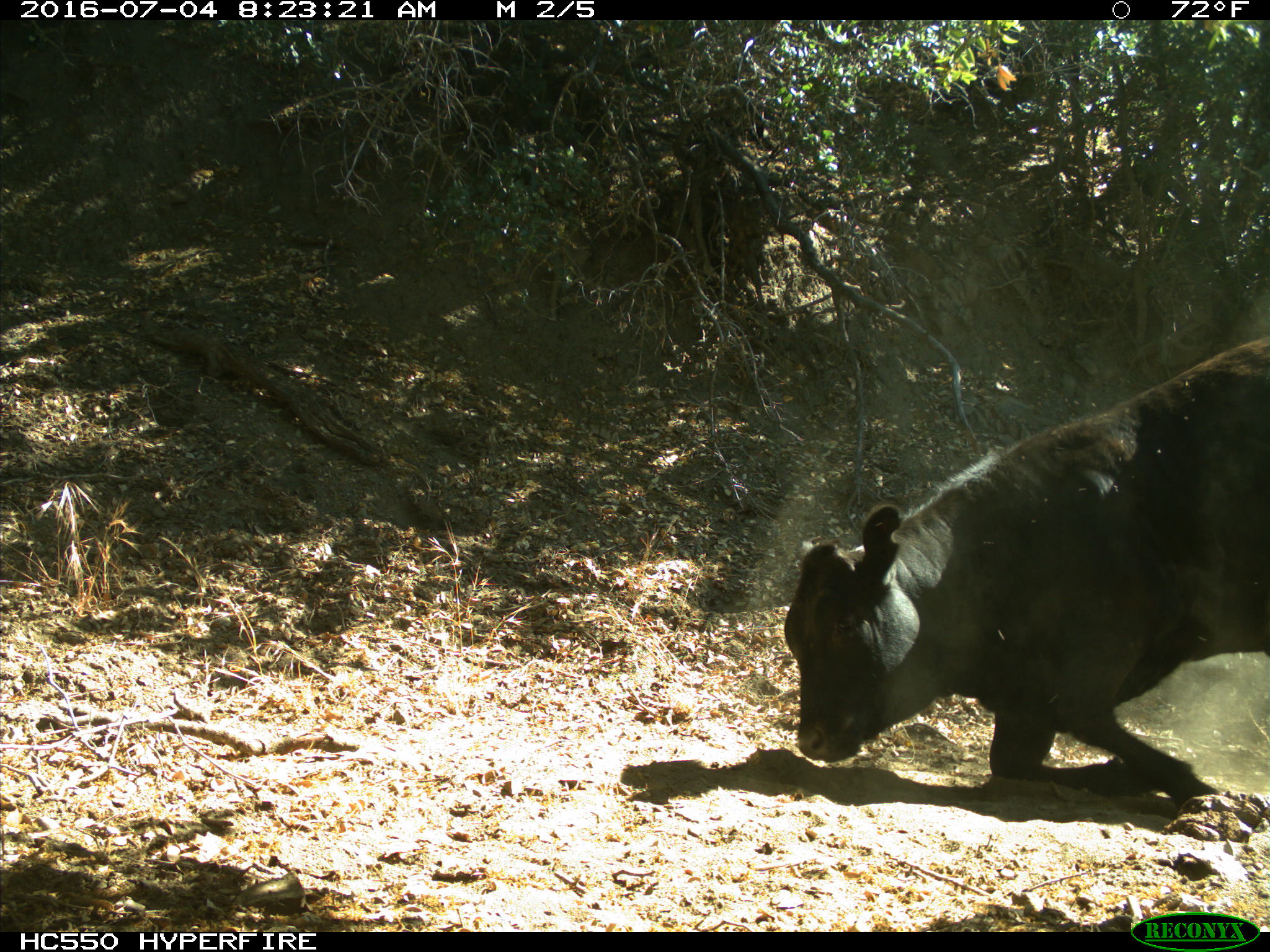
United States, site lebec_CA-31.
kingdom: Animalia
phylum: Chordata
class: Mammalia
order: Artiodactyla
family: Bovidae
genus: Bos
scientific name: Bos taurus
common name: domestic cow